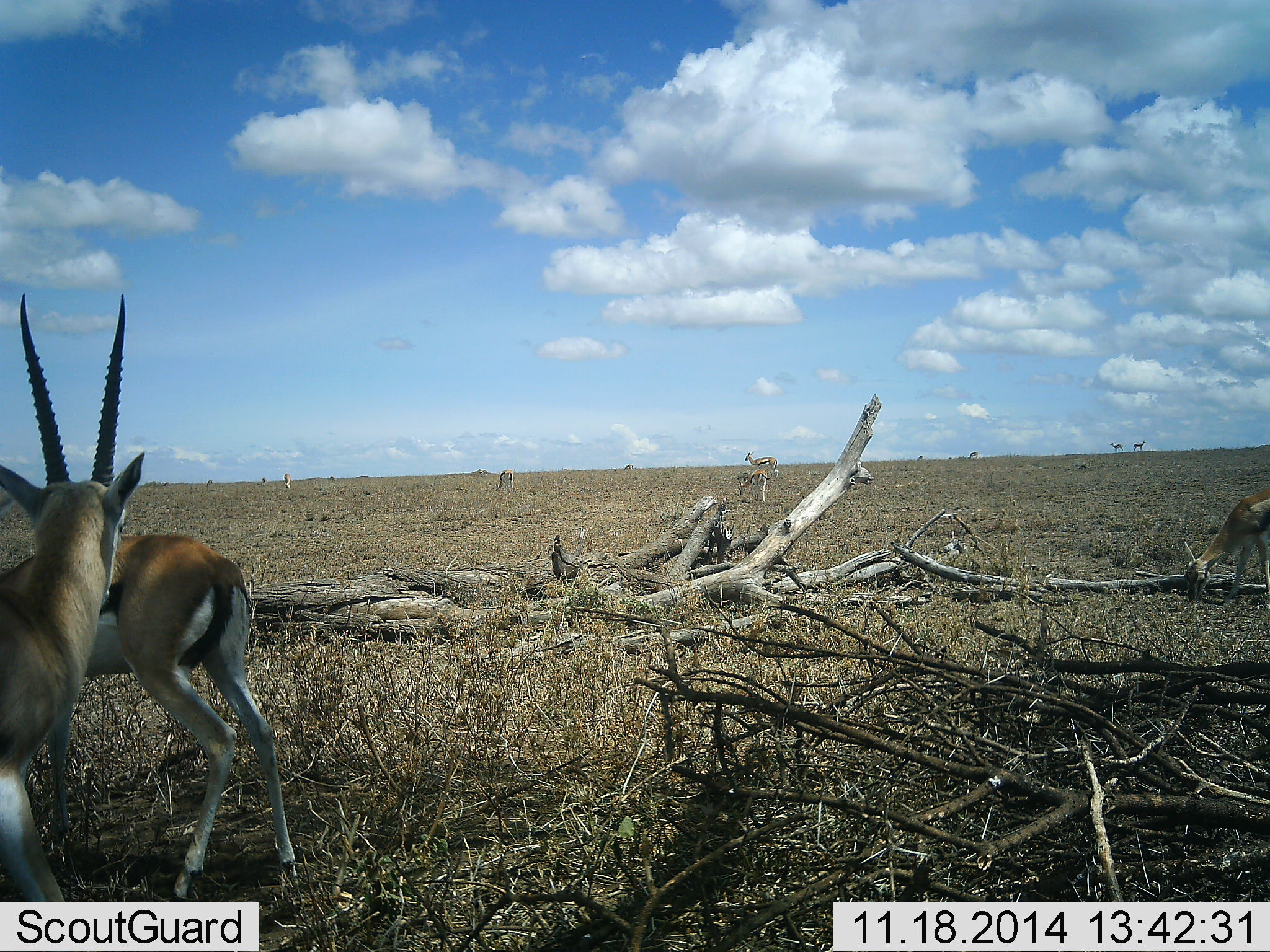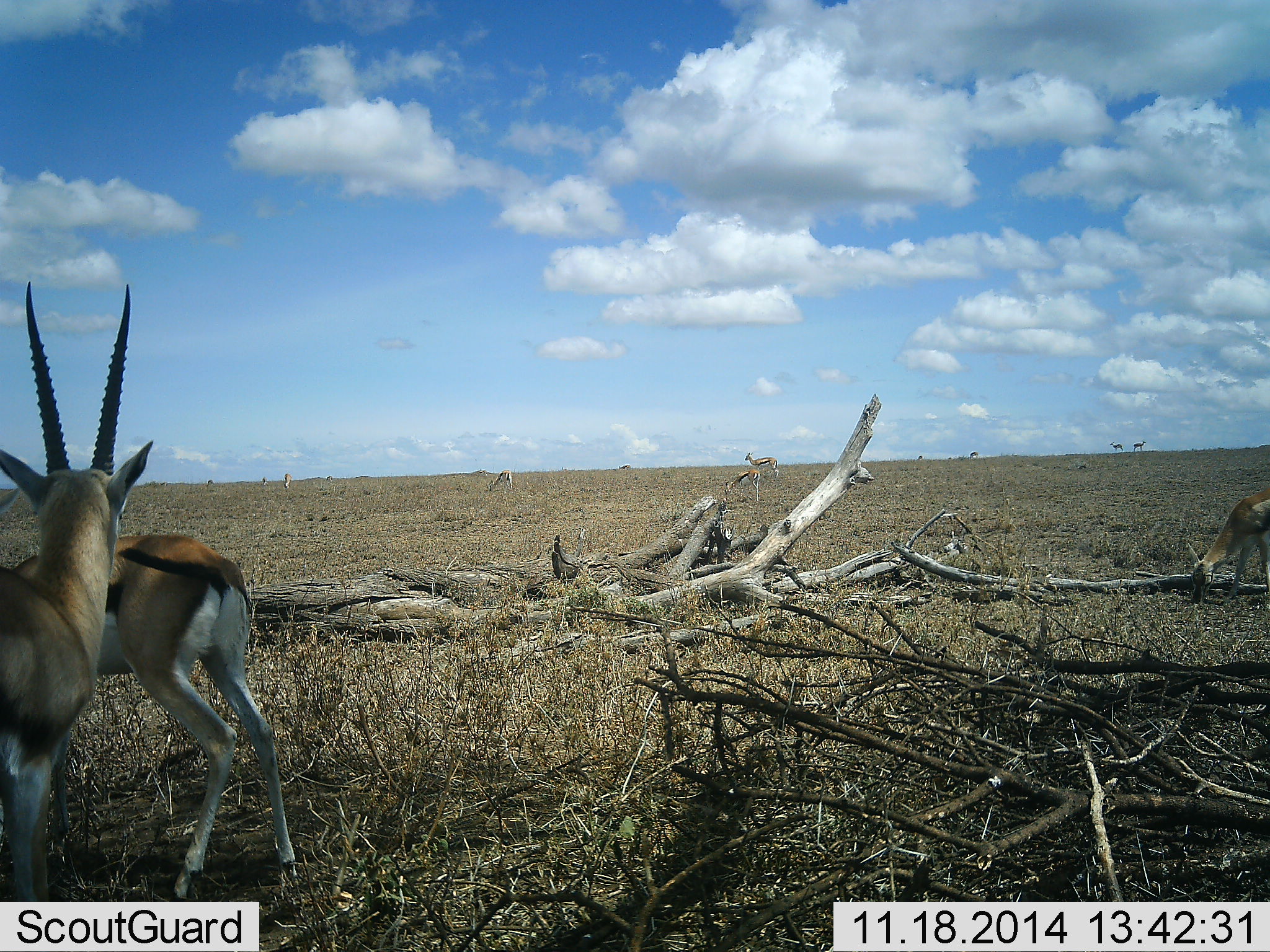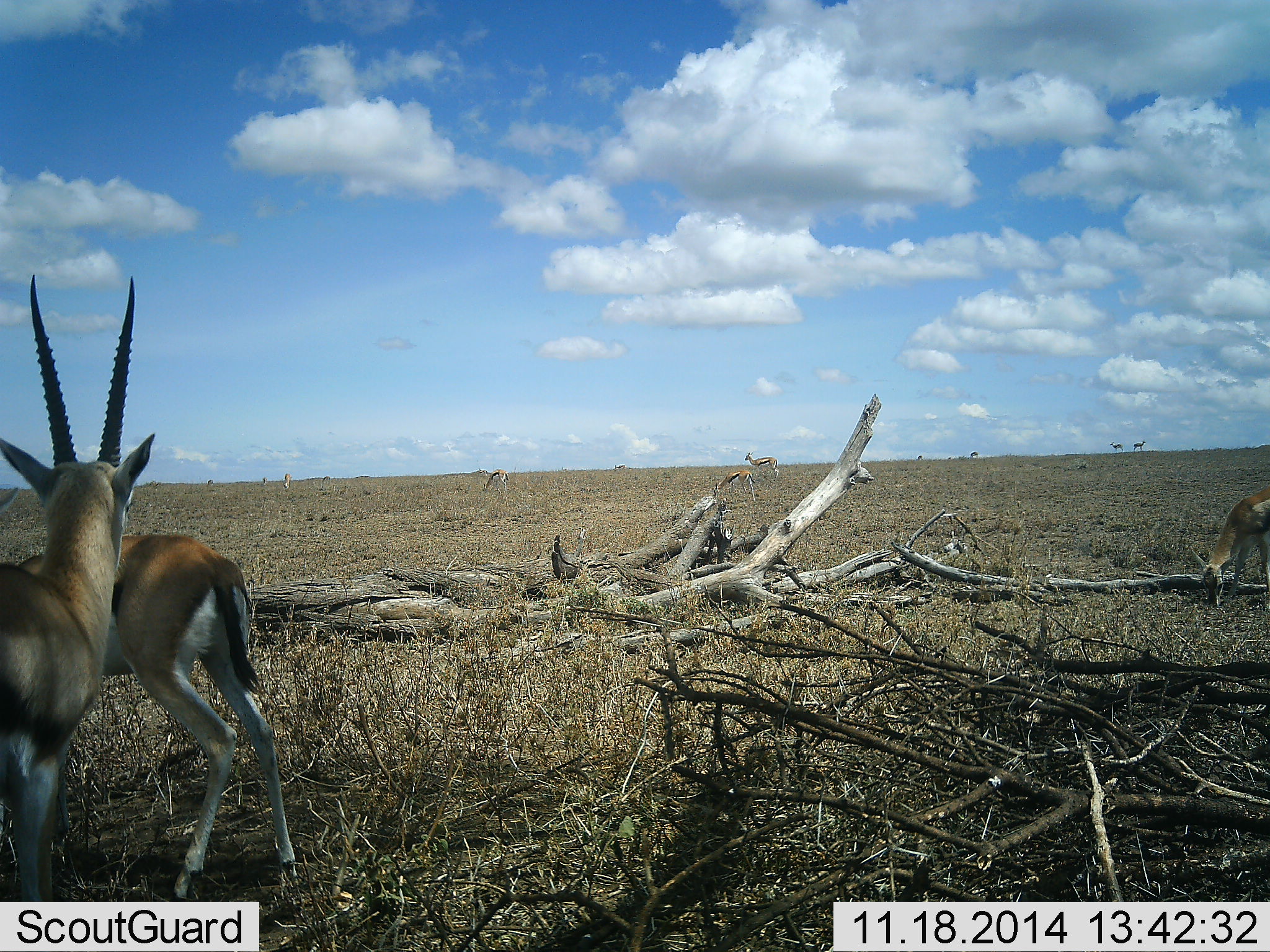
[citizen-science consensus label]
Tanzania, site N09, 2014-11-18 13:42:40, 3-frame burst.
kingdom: Animalia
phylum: Chordata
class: Mammalia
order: Artiodactyla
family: Bovidae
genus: Eudorcas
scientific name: Eudorcas thomsonii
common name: thomson's gazelle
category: gazellethomsons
Gazellethomsons (thomson's gazelle) (Eudorcas thomsonii), count 10. Behavior (volunteer vote fractions): standing 100%, resting 0%, moving 36%, interacting 9%. Young present (vote fraction): 0%. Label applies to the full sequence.